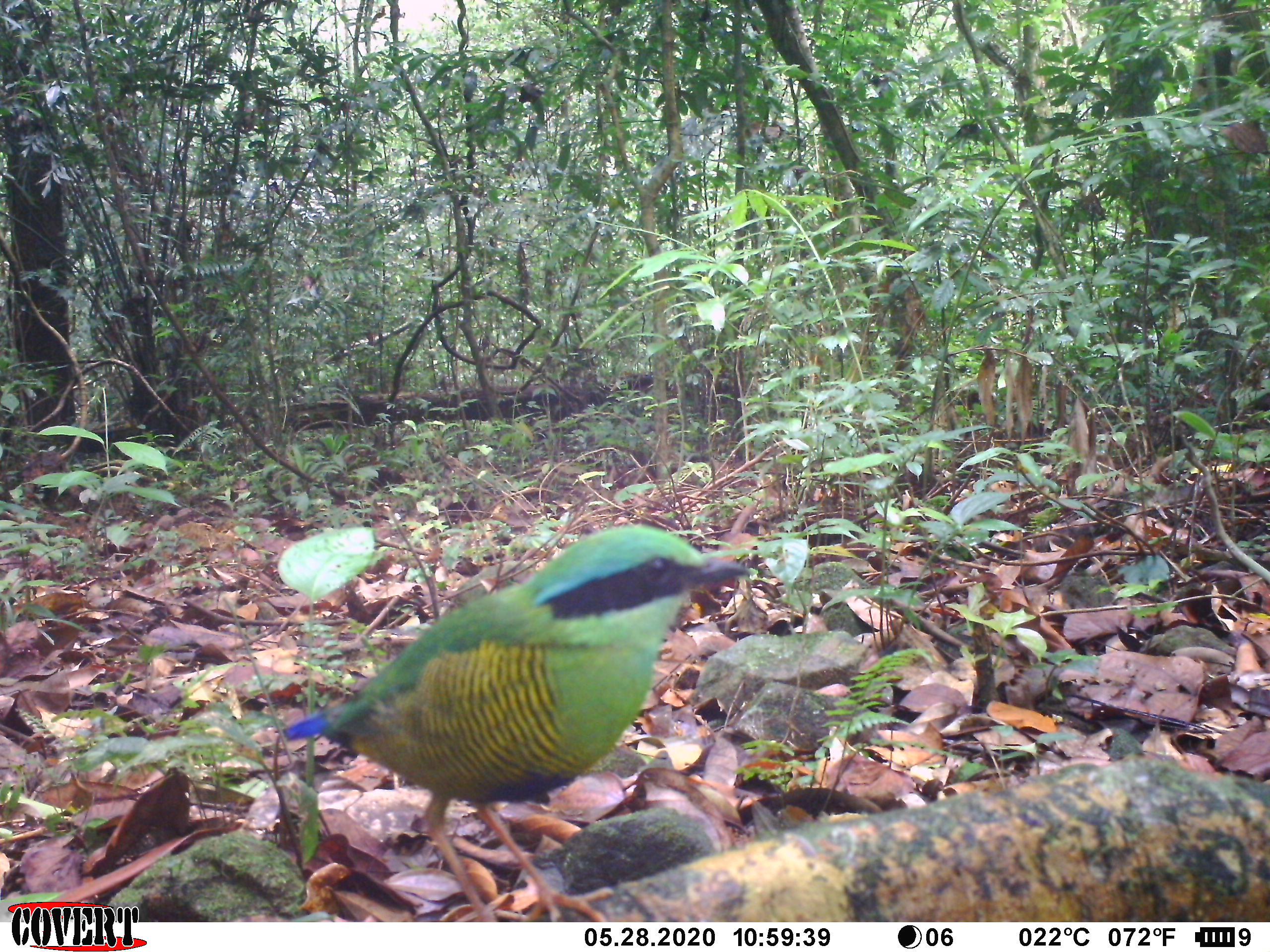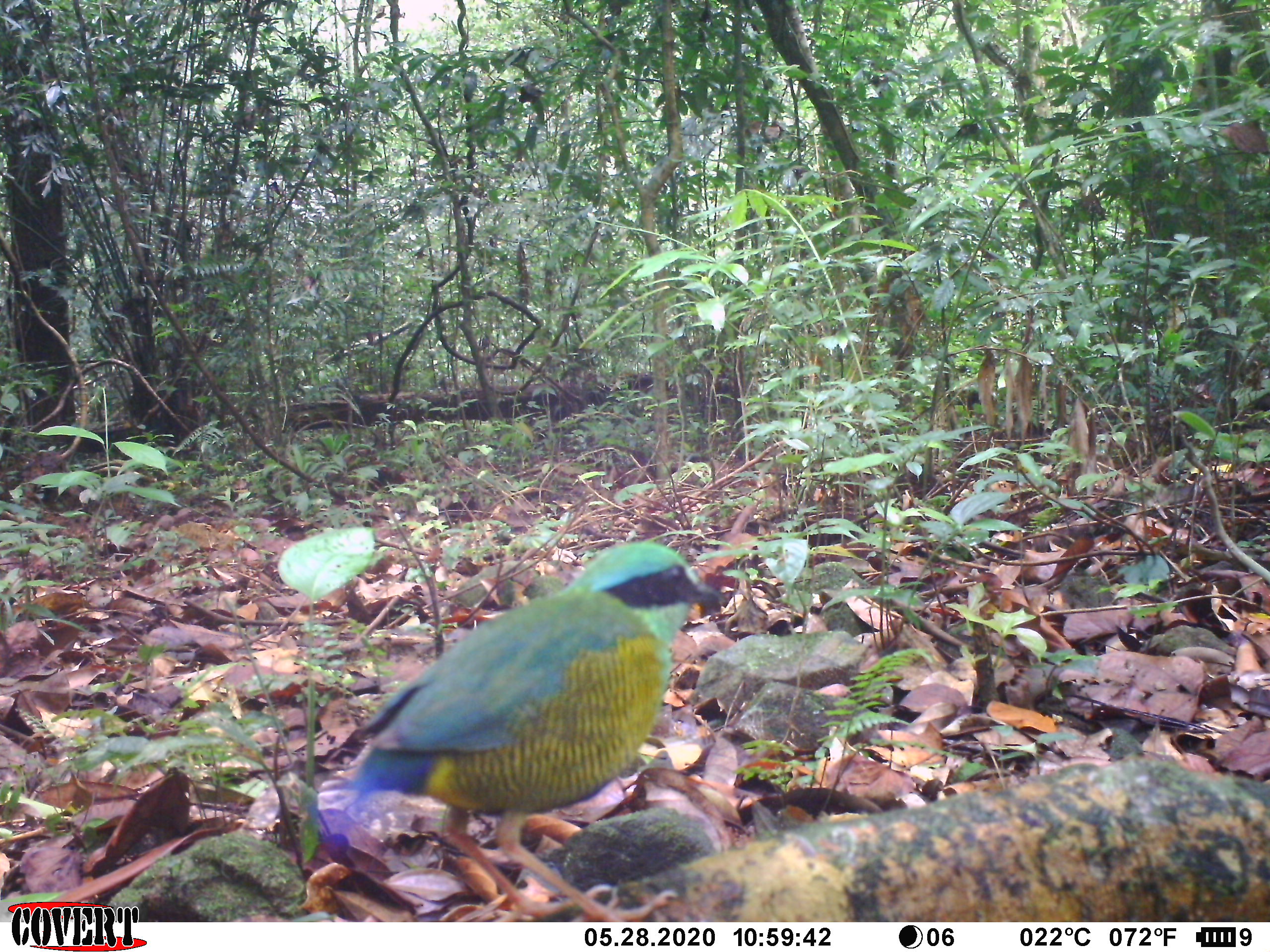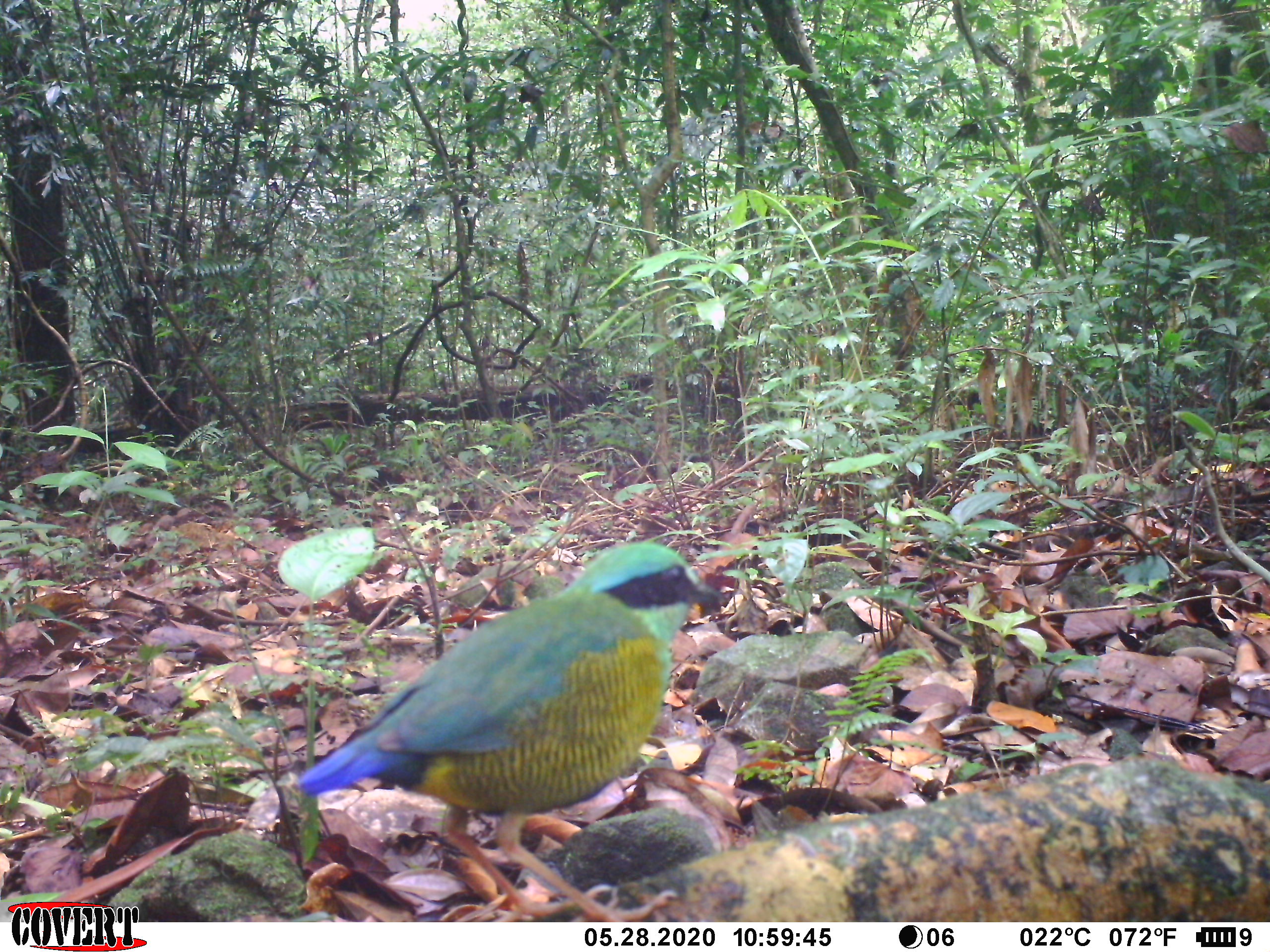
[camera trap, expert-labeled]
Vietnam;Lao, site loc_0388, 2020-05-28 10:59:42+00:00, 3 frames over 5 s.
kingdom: Animalia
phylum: Chordata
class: Aves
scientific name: Aves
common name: bird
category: unidentified bird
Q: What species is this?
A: Unidentified bird (bird) (Aves).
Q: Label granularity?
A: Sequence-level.